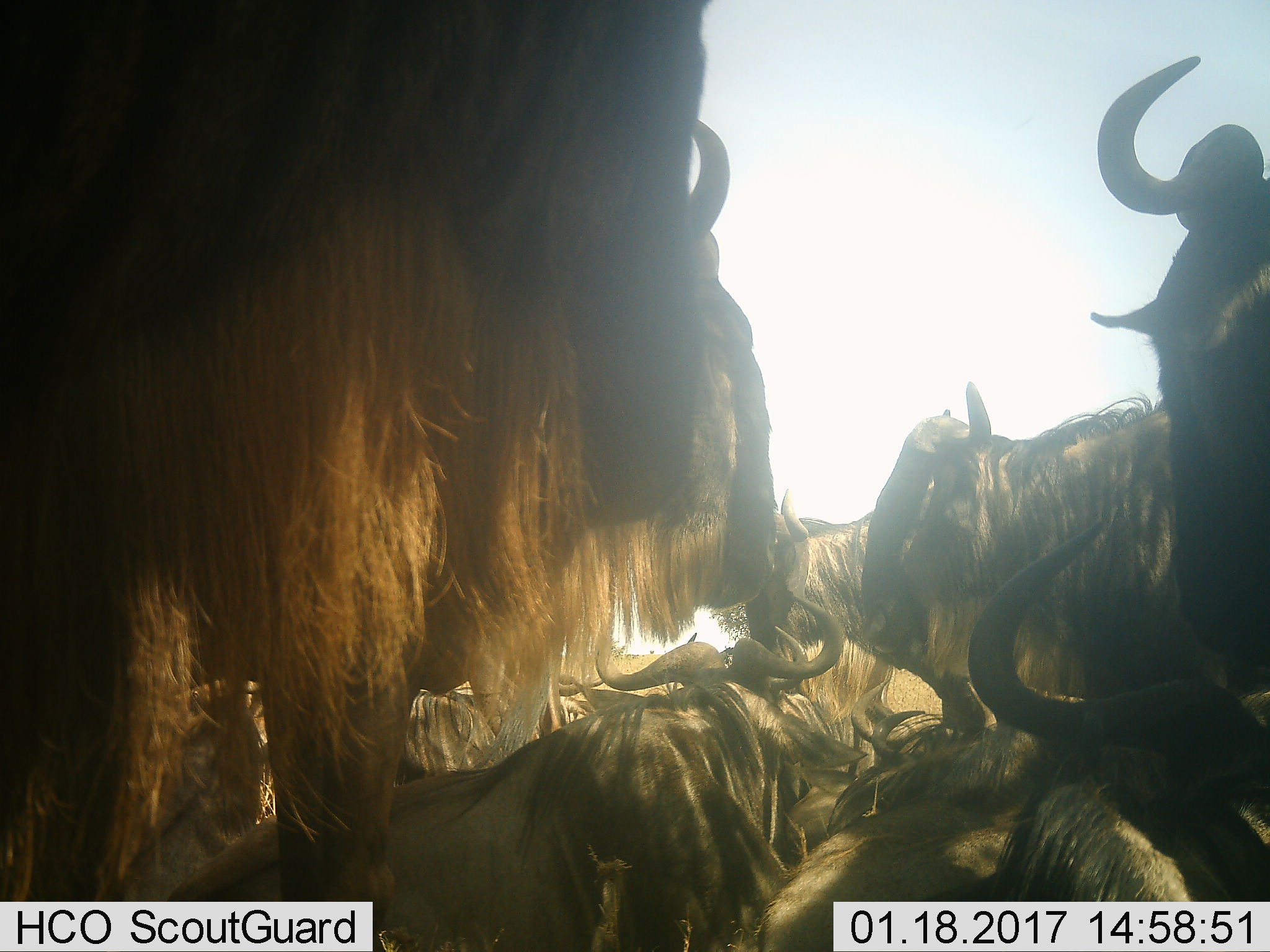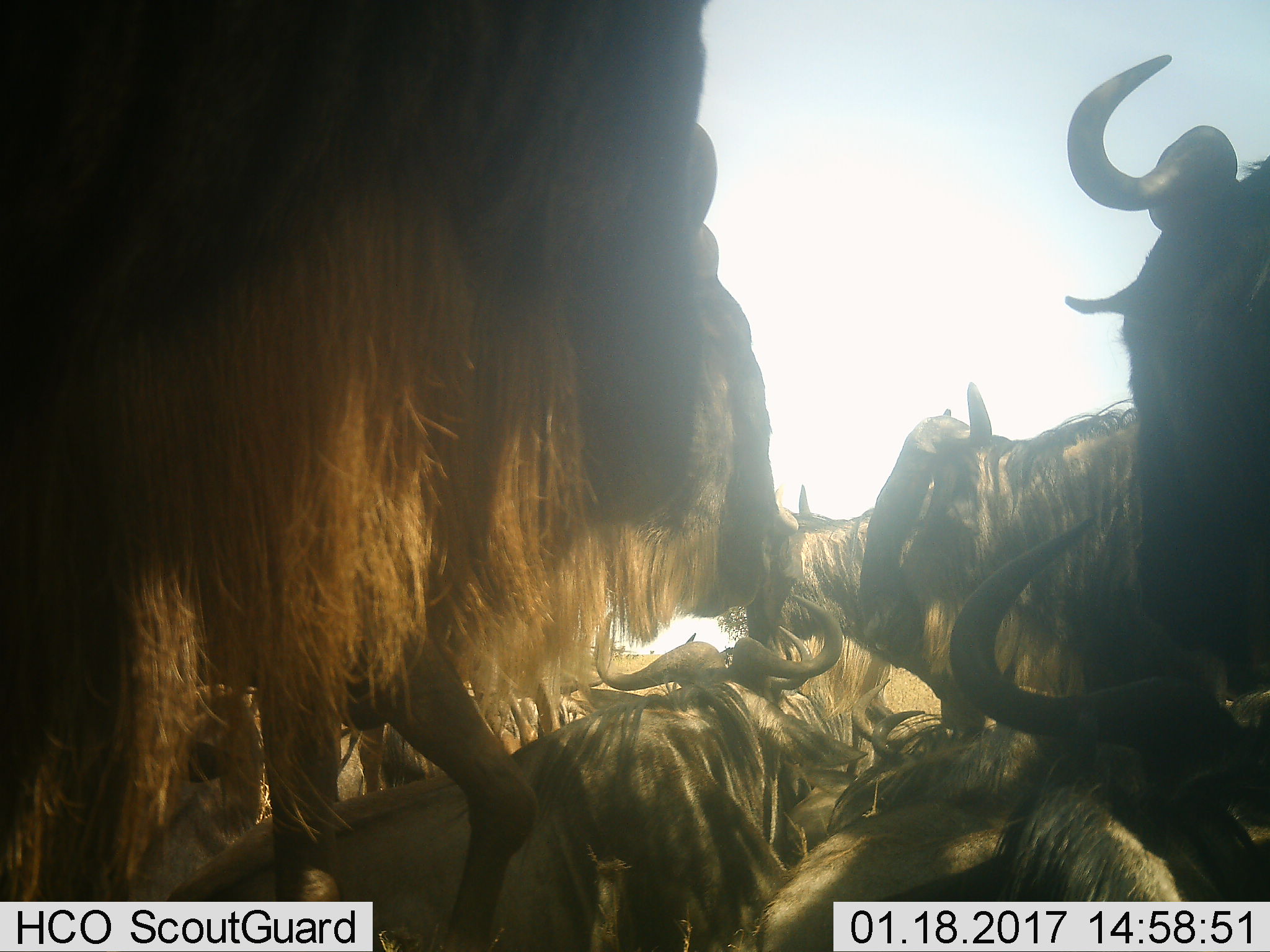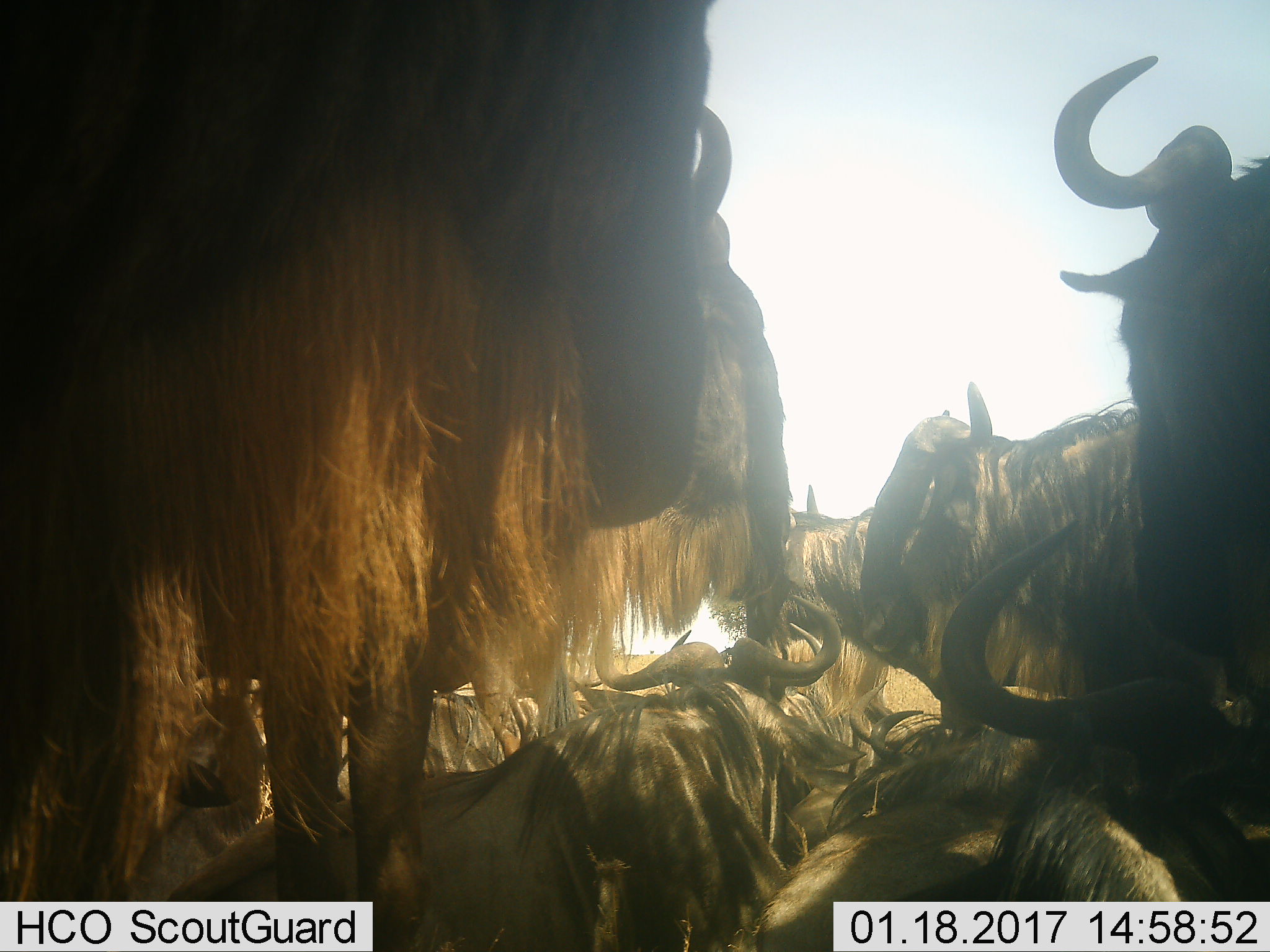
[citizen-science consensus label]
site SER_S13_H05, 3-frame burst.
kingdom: Animalia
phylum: Chordata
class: Mammalia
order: Artiodactyla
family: Bovidae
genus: Connochaetes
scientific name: Connochaetes taurinus taurinus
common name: blue wildebeest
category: wildebeestblue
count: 9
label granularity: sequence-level